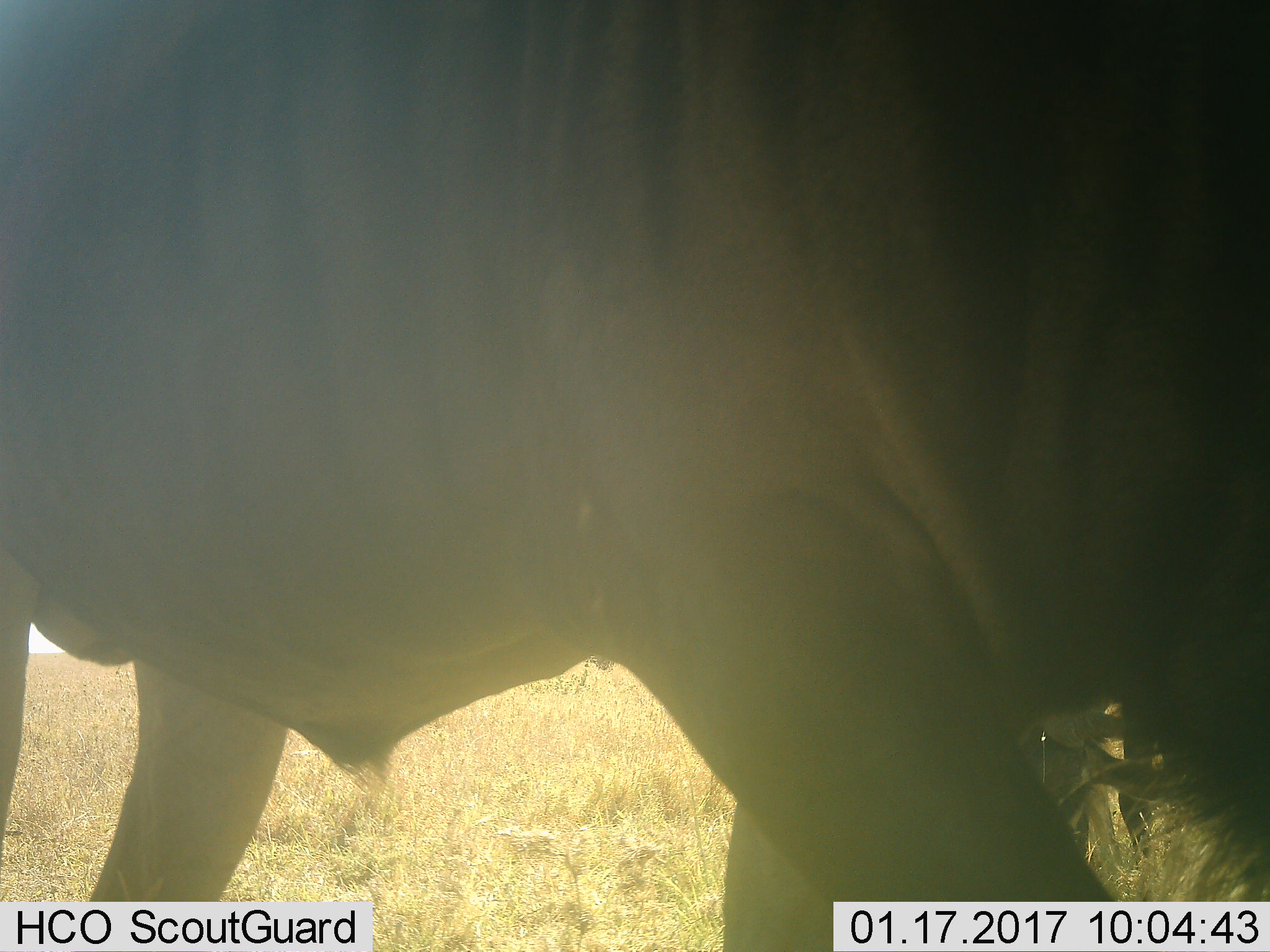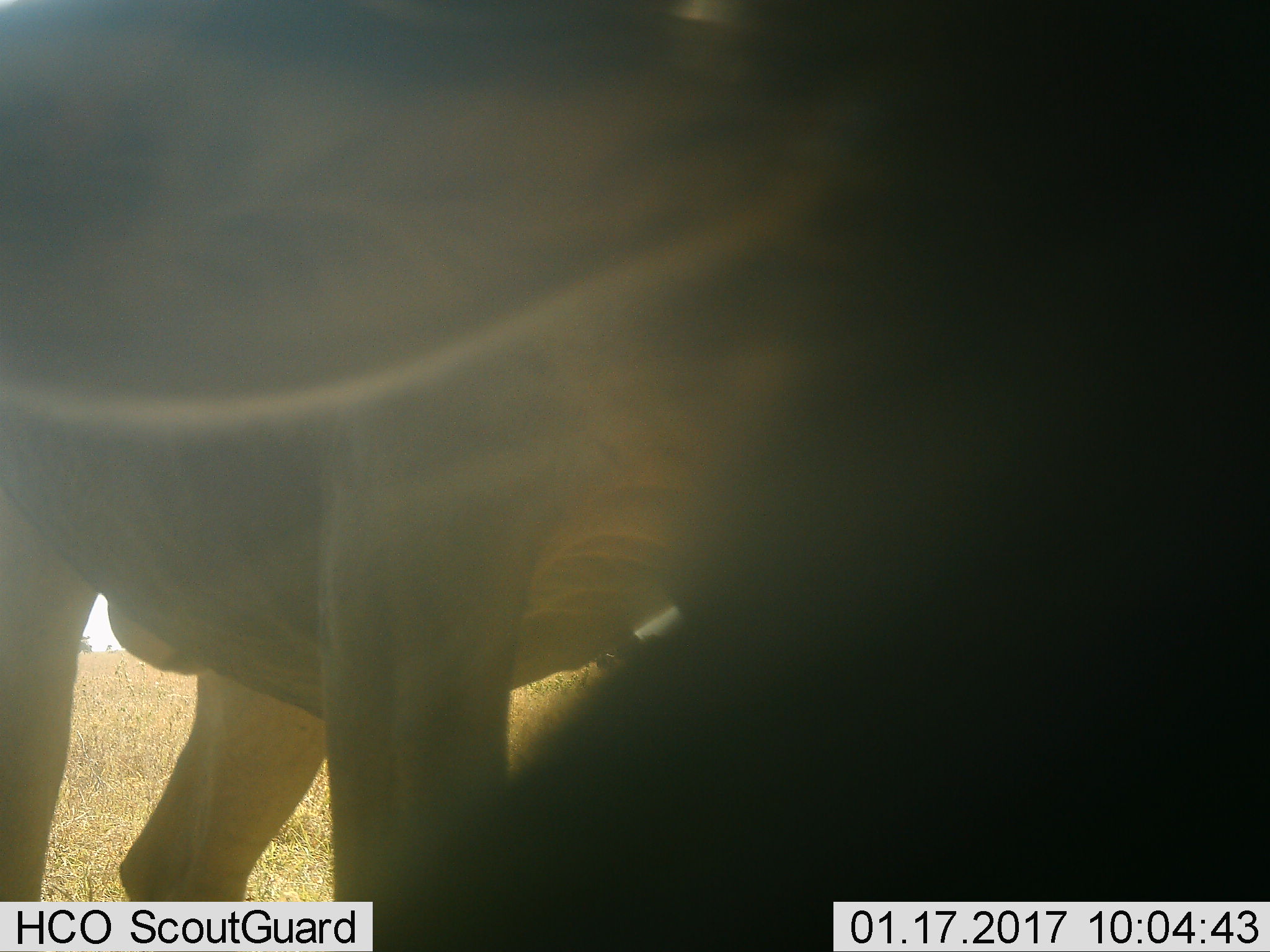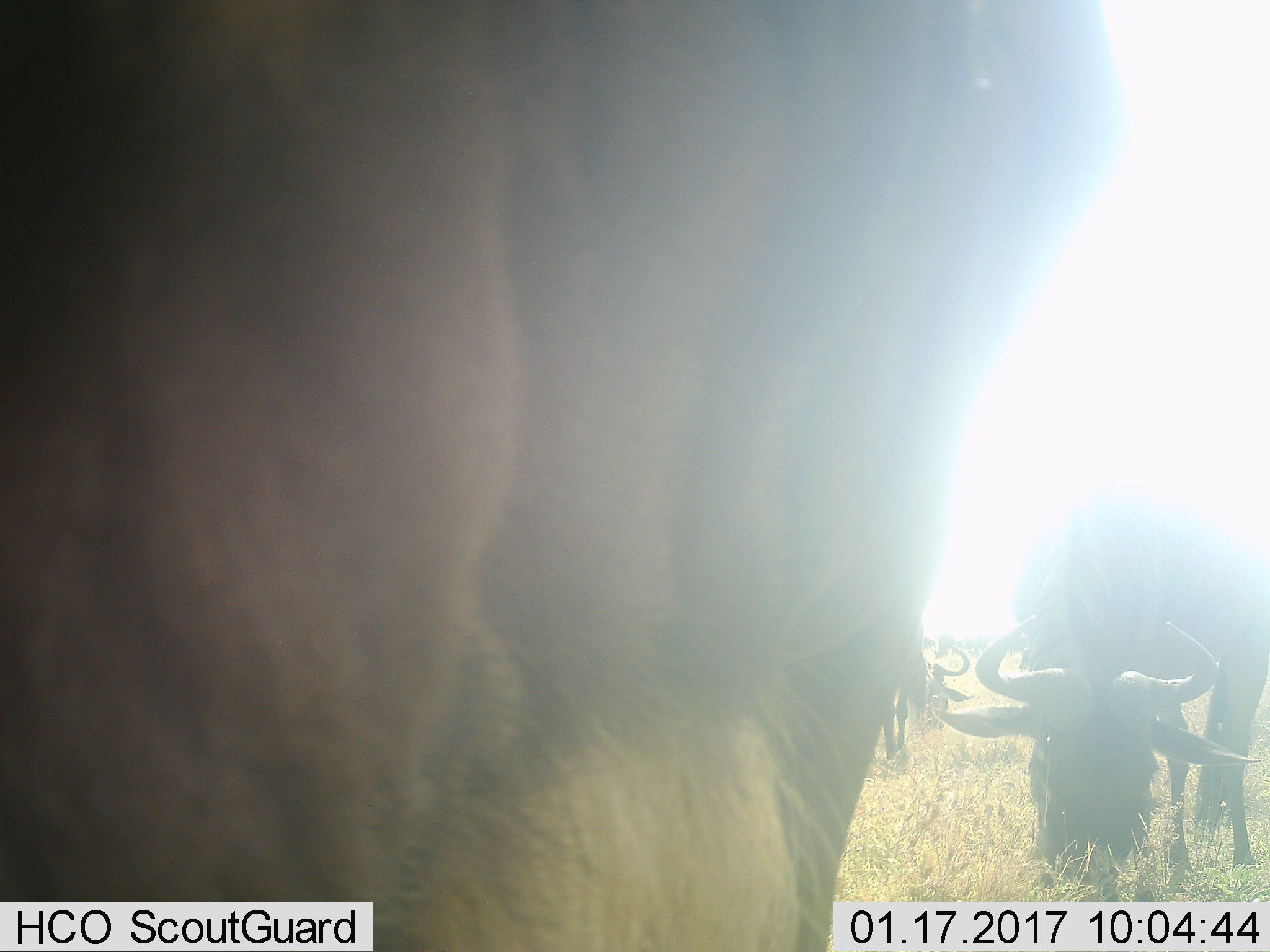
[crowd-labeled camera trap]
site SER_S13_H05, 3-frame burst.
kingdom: Animalia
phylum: Chordata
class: Mammalia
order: Artiodactyla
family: Bovidae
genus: Connochaetes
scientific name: Connochaetes taurinus taurinus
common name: blue wildebeest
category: wildebeestblue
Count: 2.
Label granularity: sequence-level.